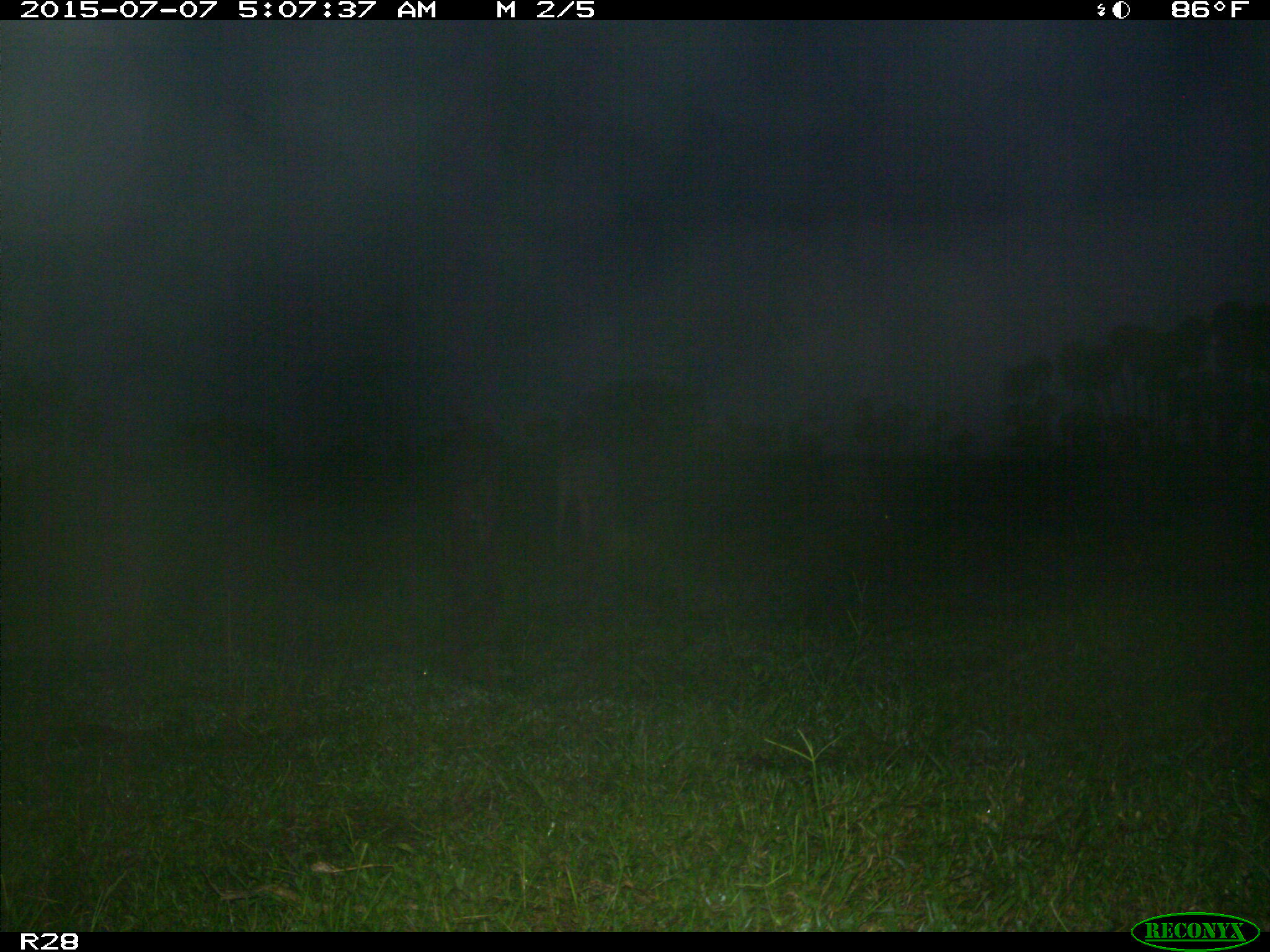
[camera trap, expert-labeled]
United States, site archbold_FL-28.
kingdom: Animalia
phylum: Chordata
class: Mammalia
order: Artiodactyla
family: Bovidae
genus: Bos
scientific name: Bos taurus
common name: domestic cow